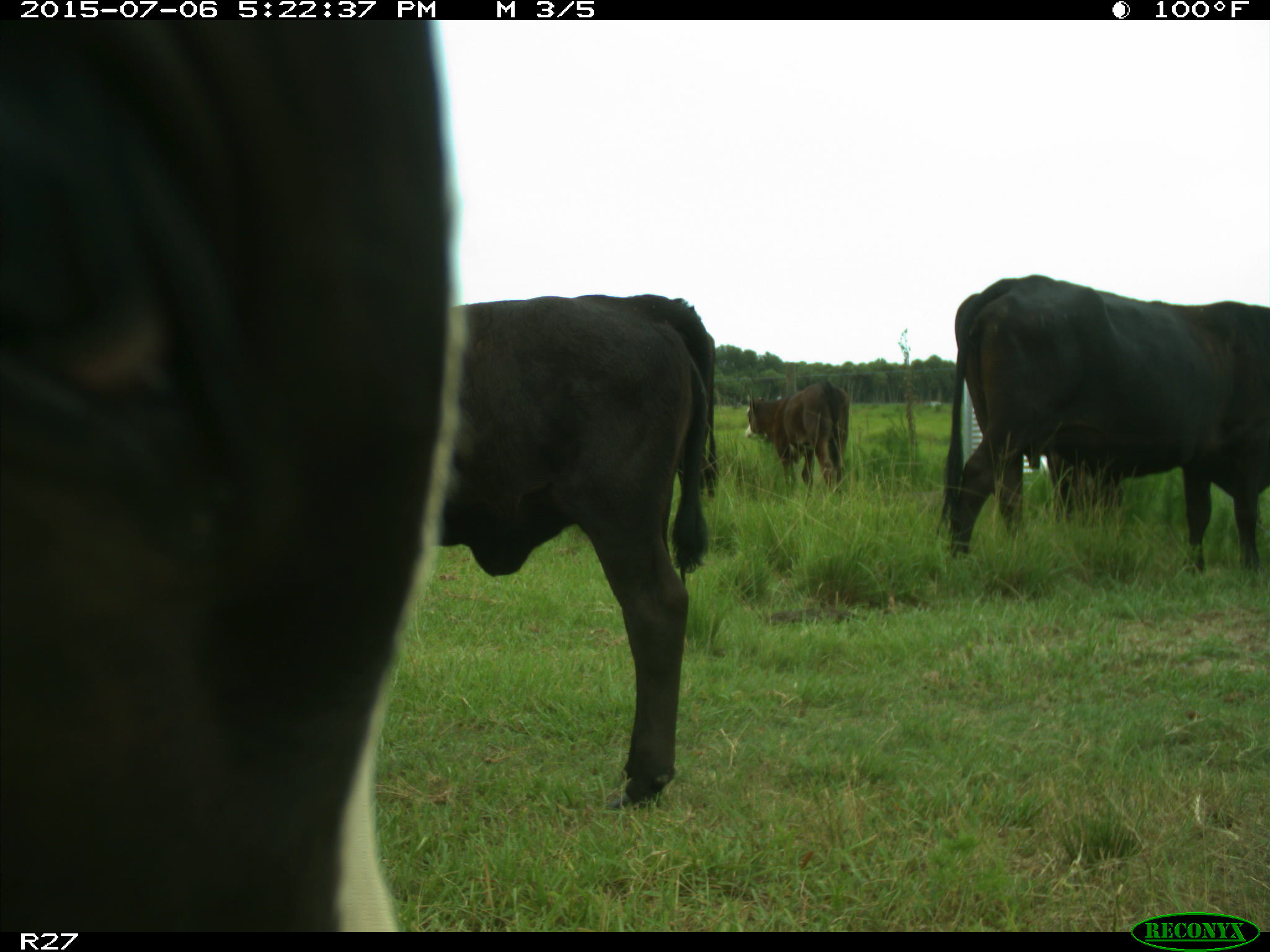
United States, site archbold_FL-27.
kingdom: Animalia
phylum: Chordata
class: Mammalia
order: Artiodactyla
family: Bovidae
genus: Bos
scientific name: Bos taurus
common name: domestic cow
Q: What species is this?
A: Bos taurus (domestic cow).